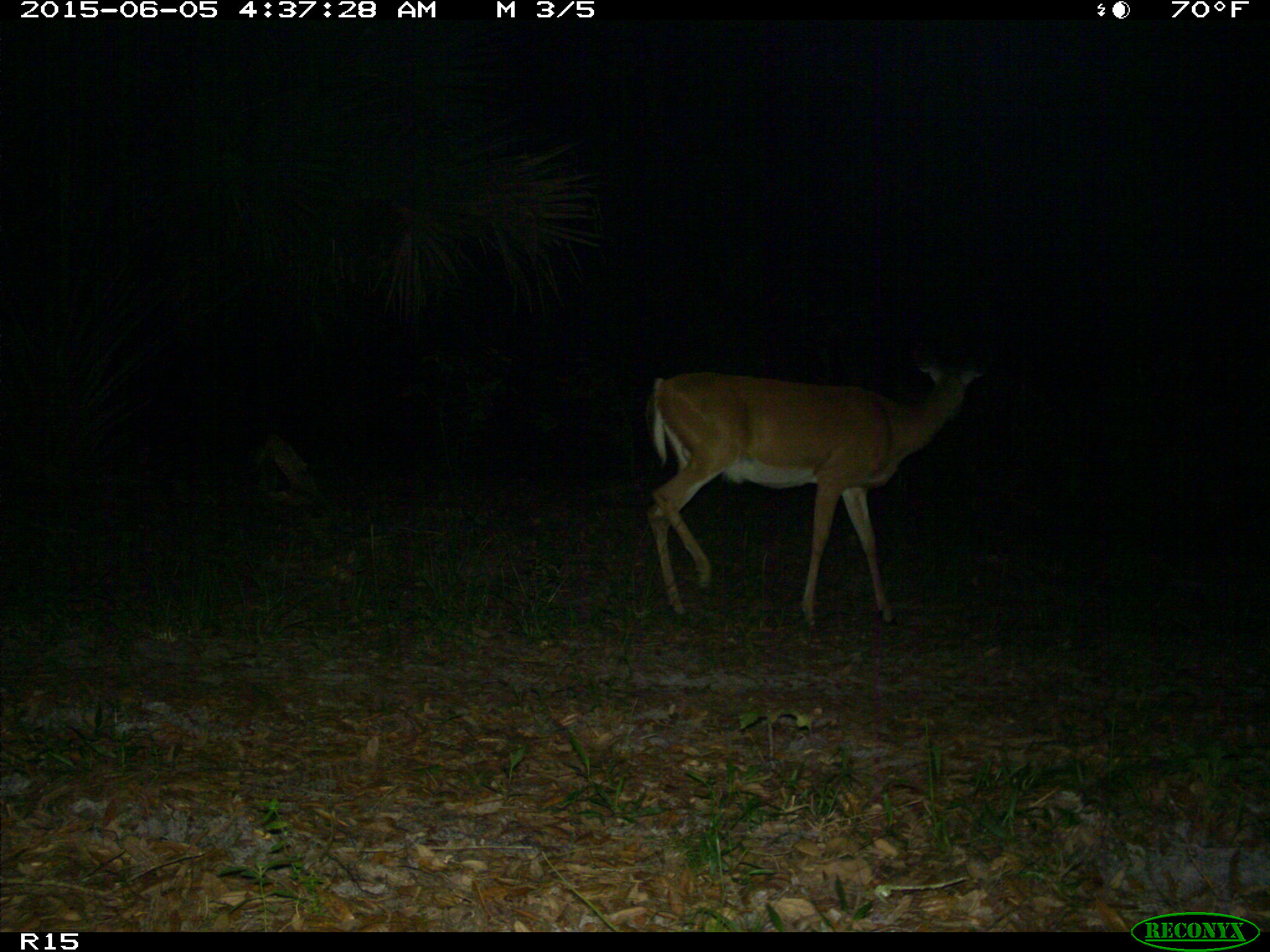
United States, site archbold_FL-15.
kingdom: Animalia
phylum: Chordata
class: Mammalia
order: Artiodactyla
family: Cervidae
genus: Odocoileus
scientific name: Odocoileus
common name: deer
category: unidentified deer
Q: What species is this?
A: Unidentified deer (deer) (Odocoileus).